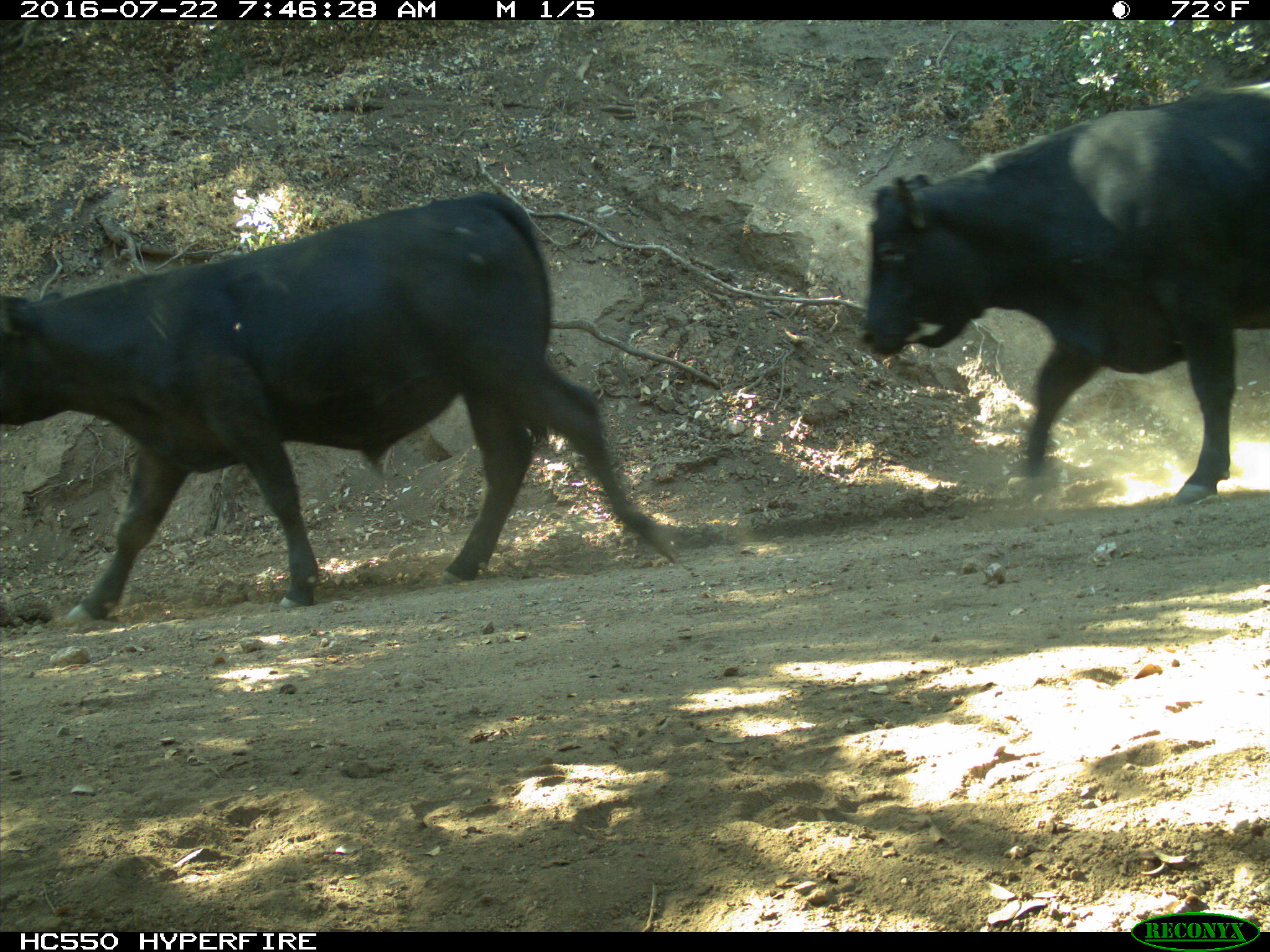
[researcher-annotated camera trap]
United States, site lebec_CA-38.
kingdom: Animalia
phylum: Chordata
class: Mammalia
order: Artiodactyla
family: Bovidae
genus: Bos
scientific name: Bos taurus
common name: domestic cow